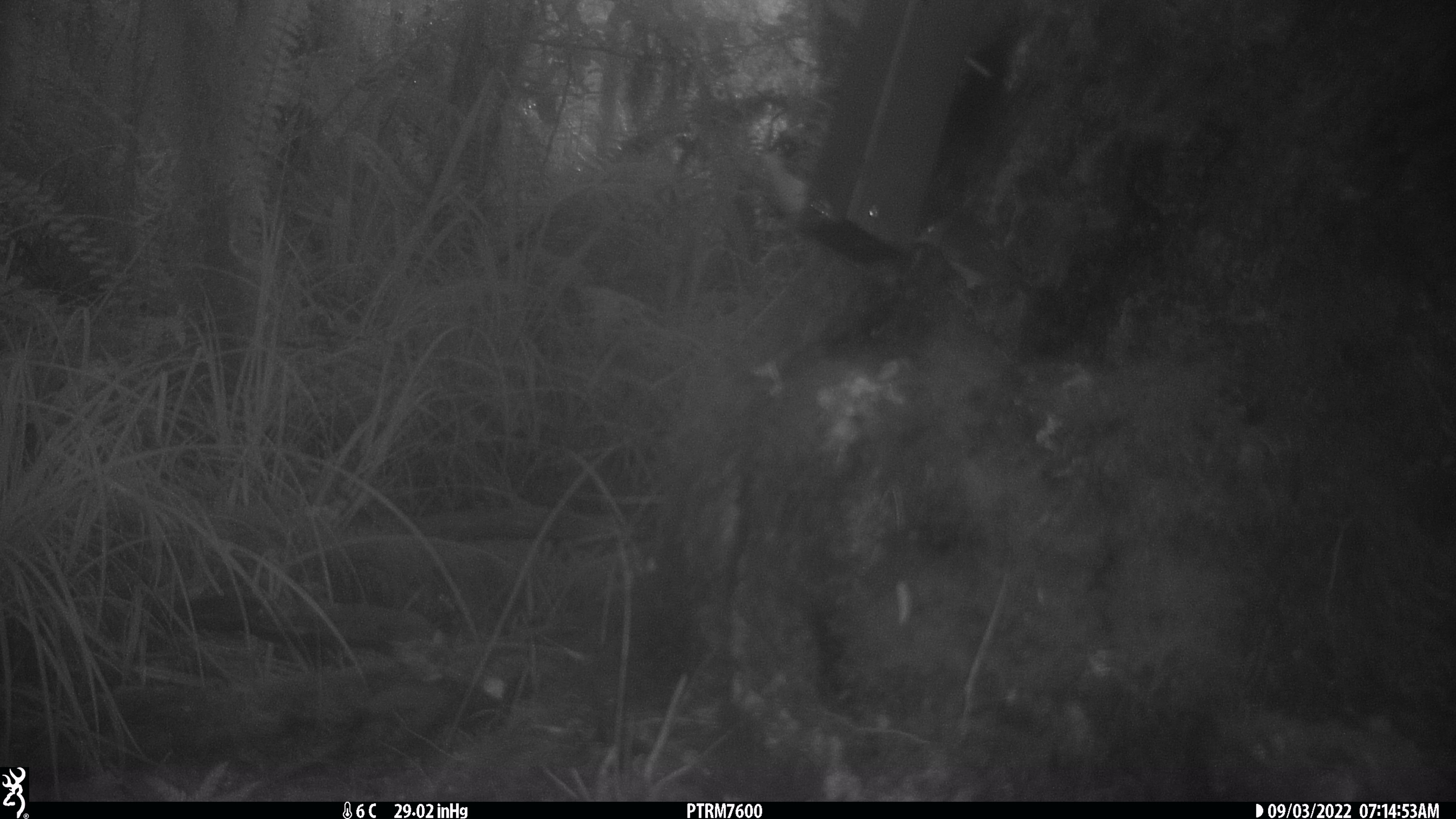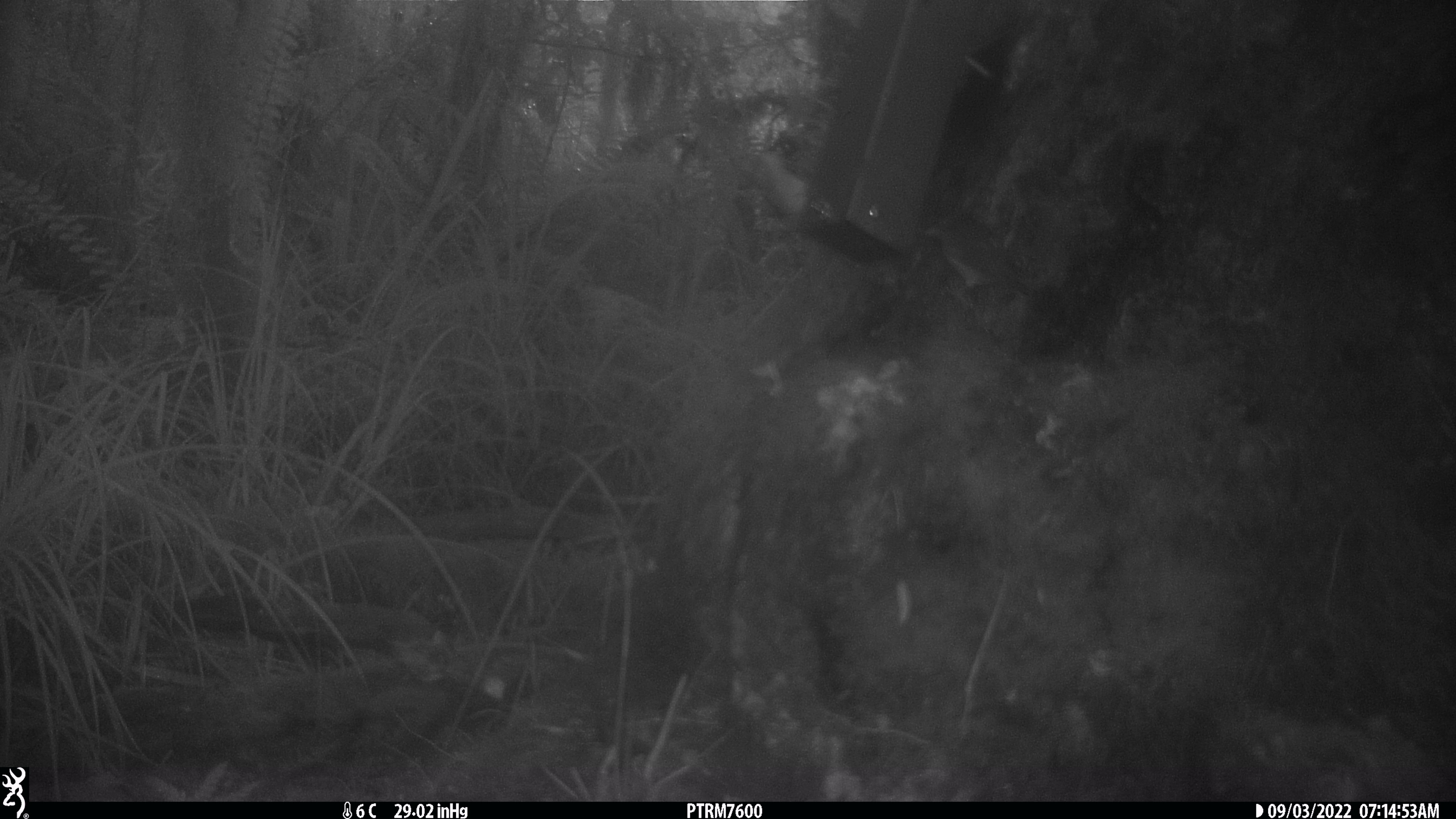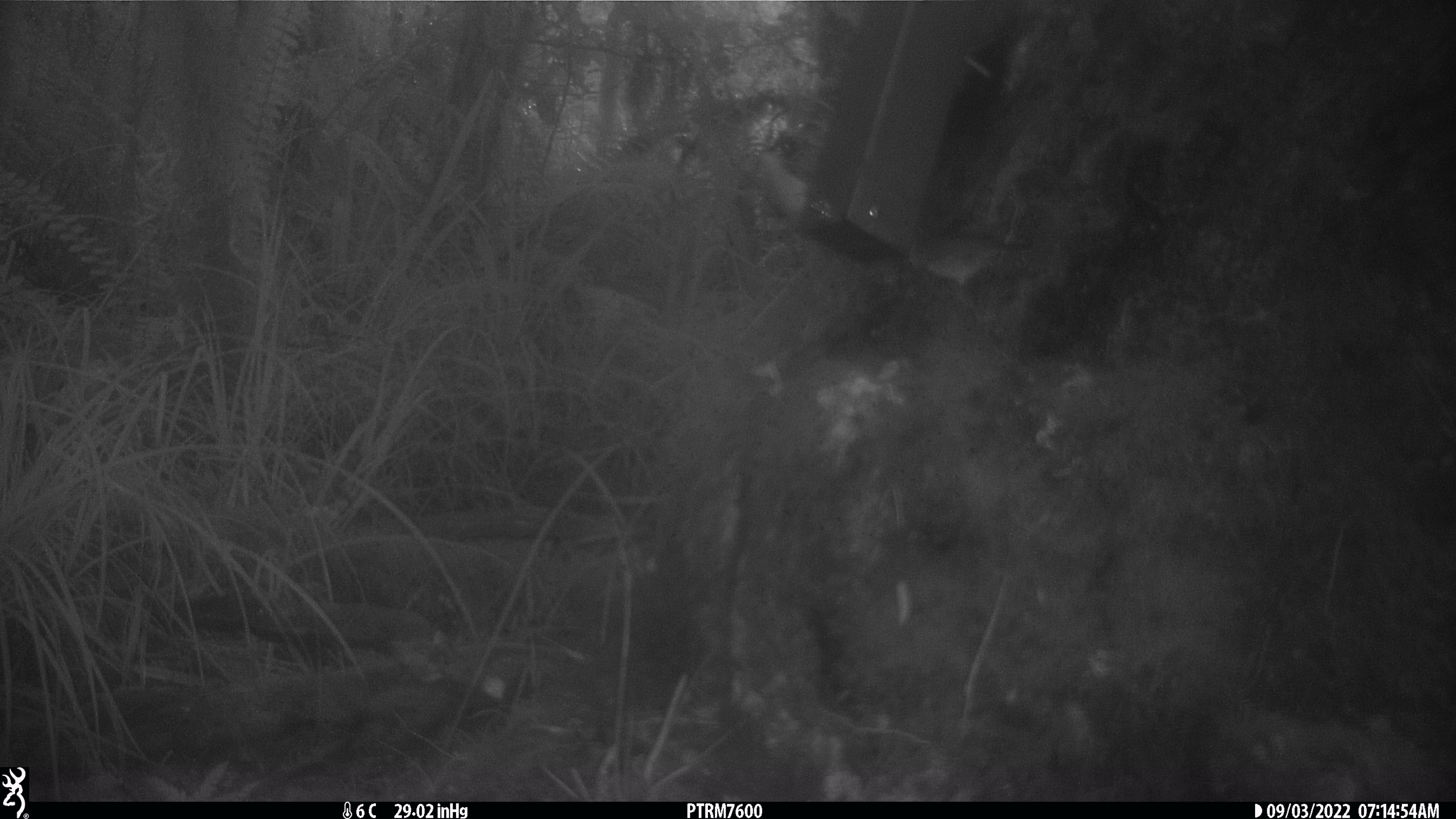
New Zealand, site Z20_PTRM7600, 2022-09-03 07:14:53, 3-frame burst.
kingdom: Animalia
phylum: Chordata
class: Aves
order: Passeriformes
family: Zosteropidae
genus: Zosterops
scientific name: Zosterops lateralis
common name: silvereye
Silvereye (Zosterops lateralis).